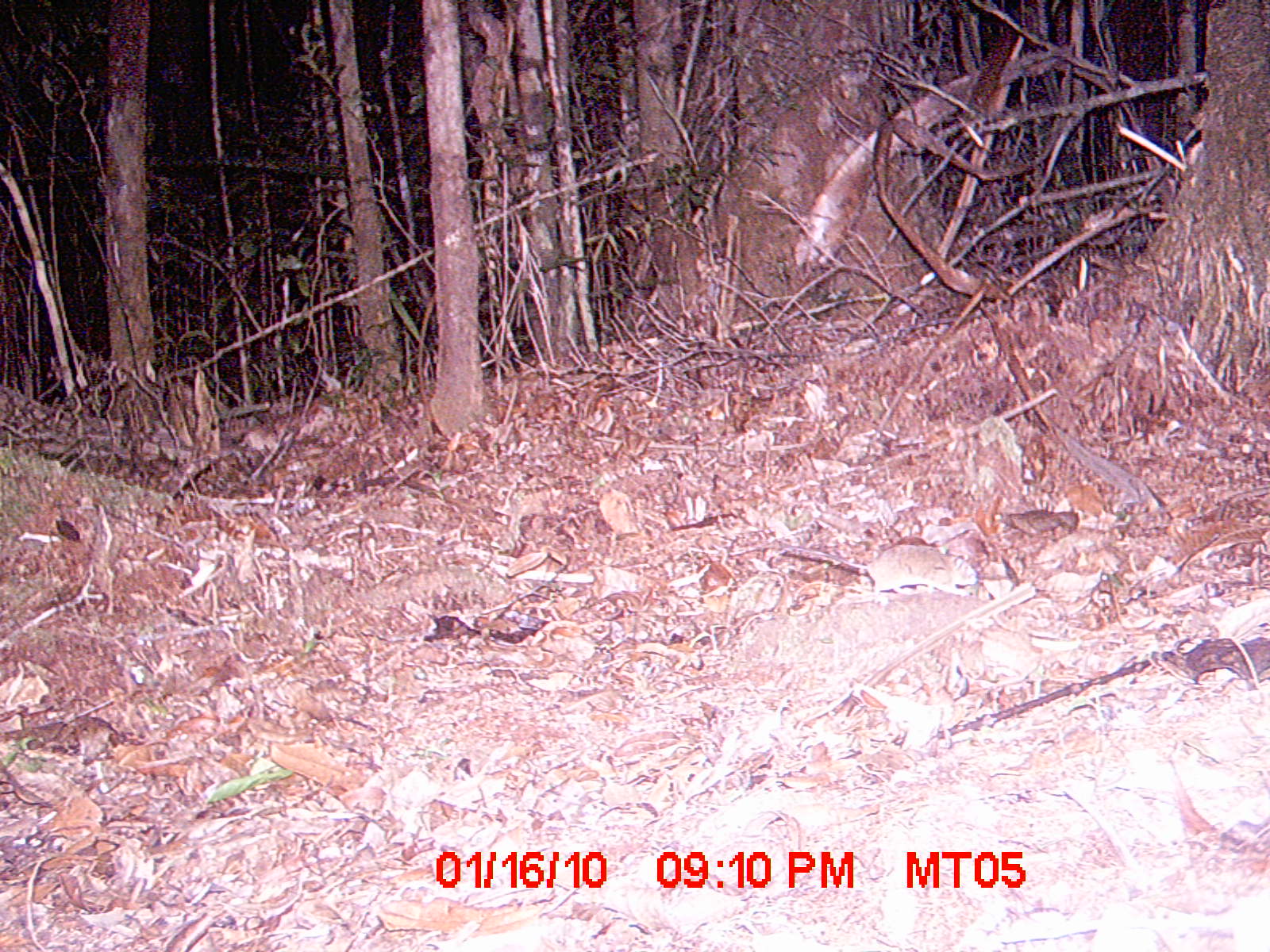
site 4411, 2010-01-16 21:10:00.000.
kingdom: Animalia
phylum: Chordata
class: Mammalia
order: Rodentia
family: Nesomyidae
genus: Eliurus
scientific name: Eliurus penicillatus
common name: white-tipped tufted-tailed rat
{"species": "Eliurus penicillatus (white-tipped tufted-tailed rat)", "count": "1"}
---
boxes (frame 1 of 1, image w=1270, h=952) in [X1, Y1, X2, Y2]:
eliurus penicillatus: [777, 544, 979, 602]